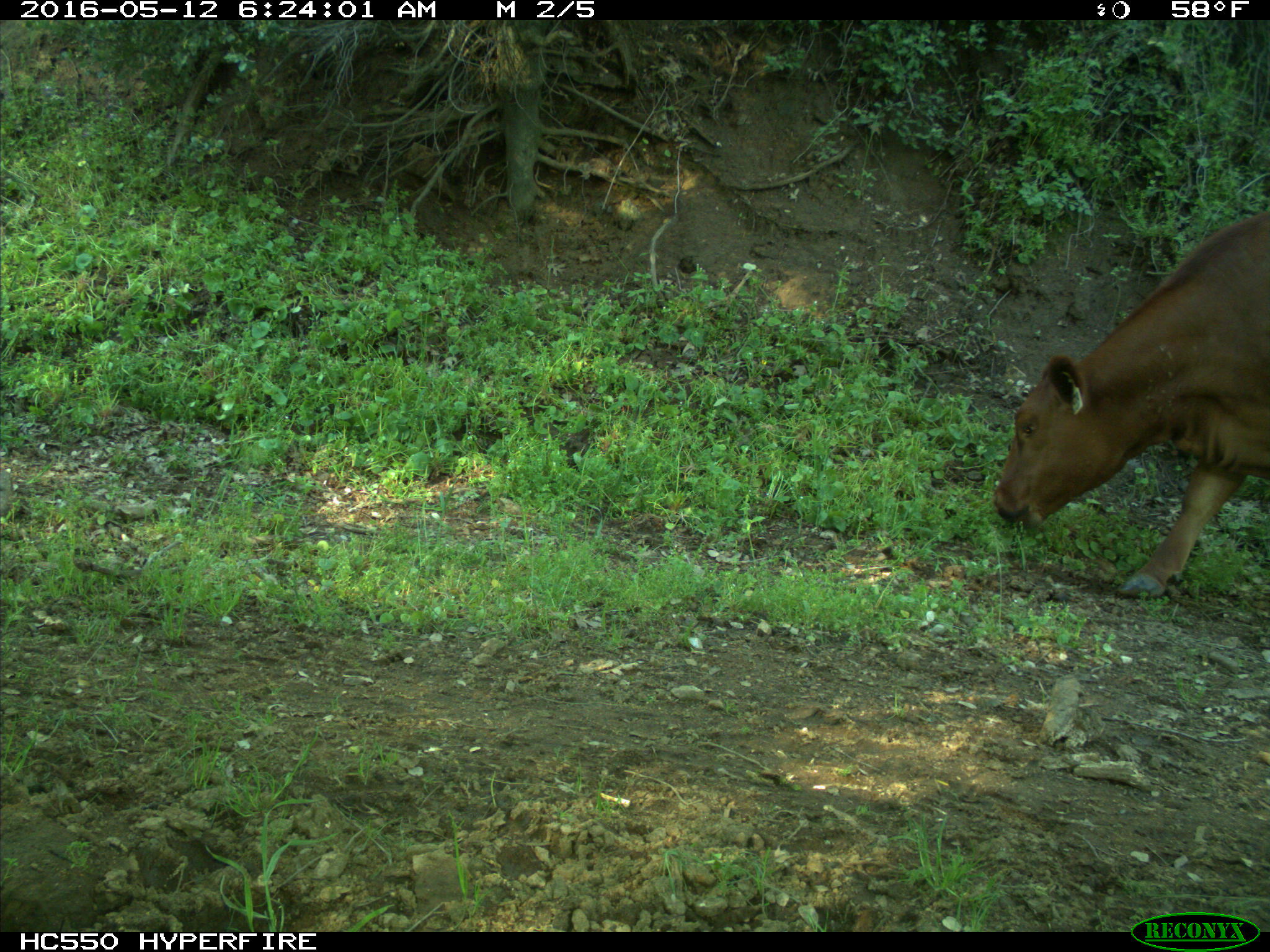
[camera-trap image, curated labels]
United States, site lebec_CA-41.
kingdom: Animalia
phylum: Chordata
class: Mammalia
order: Artiodactyla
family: Bovidae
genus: Bos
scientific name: Bos taurus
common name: domestic cow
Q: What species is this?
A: Bos taurus (domestic cow).